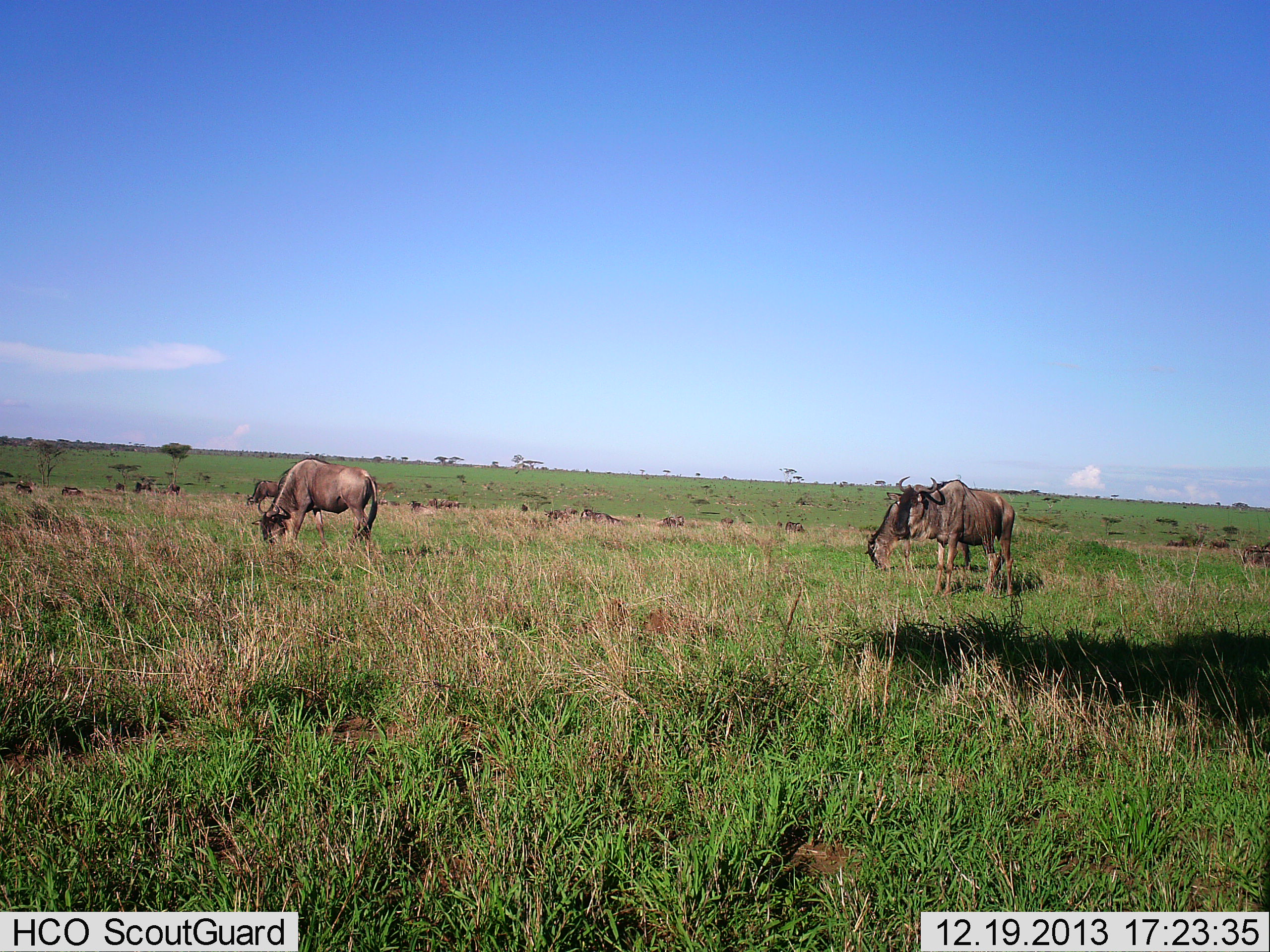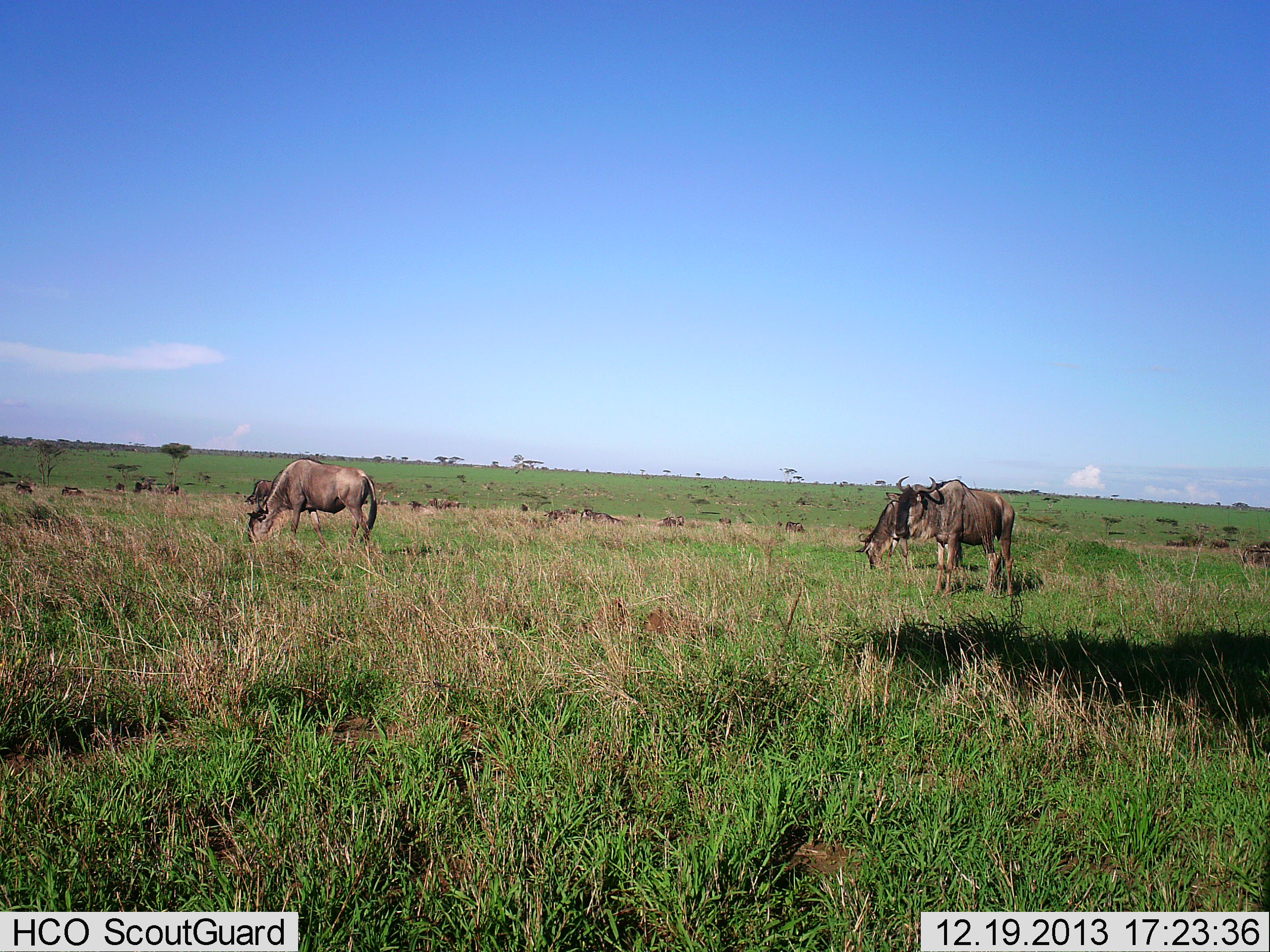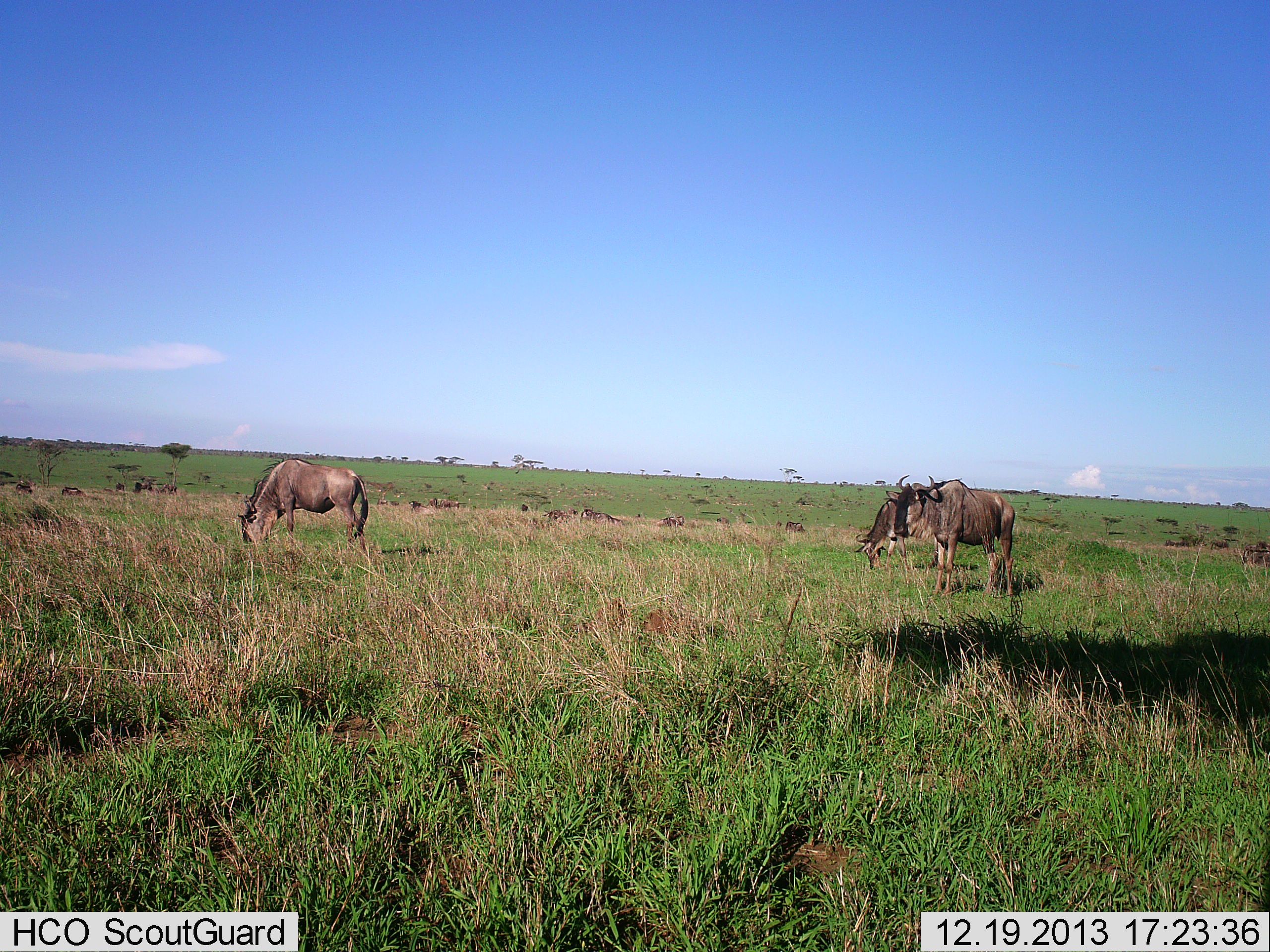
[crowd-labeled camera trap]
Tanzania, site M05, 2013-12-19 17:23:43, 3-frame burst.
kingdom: Animalia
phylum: Chordata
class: Mammalia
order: Artiodactyla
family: Bovidae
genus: Connochaetes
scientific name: Connochaetes taurinus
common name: blue wildebeest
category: wildebeest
Wildebeest (blue wildebeest) (Connochaetes taurinus), count 11-50. Behavior (volunteer vote fractions): standing 70%, resting 20%, moving 20%, interacting 10%. Young present (vote fraction): 10%. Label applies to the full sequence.